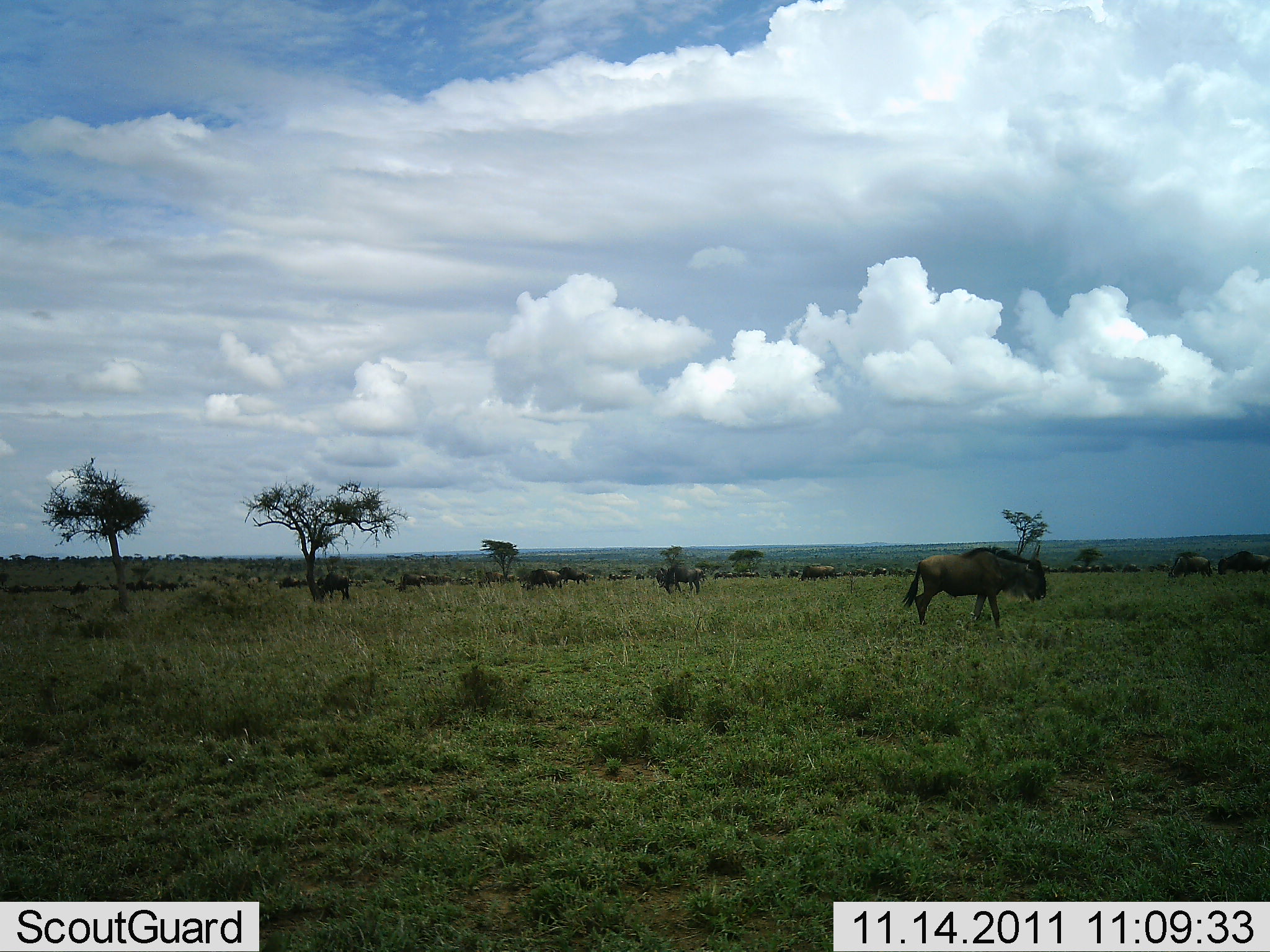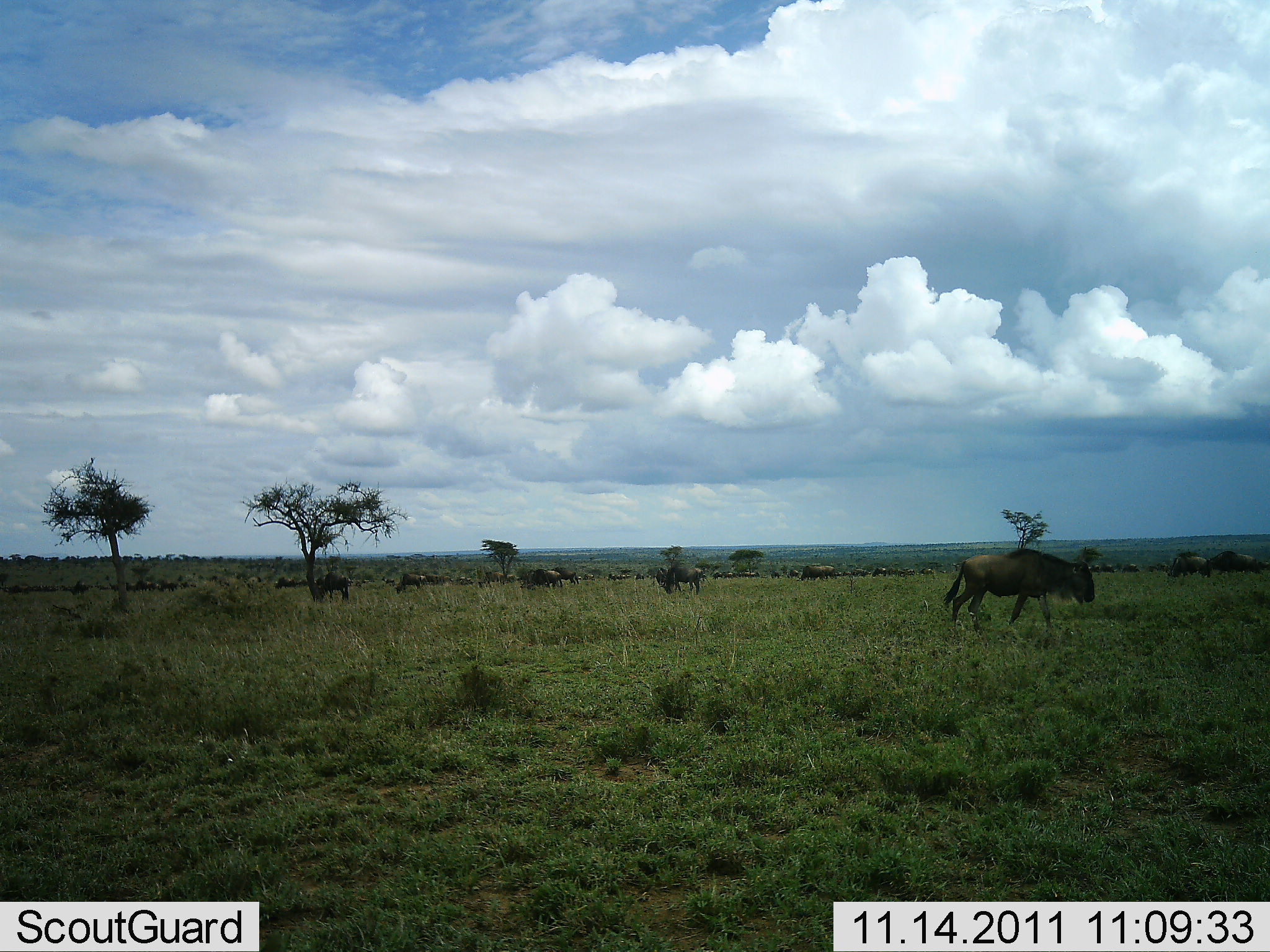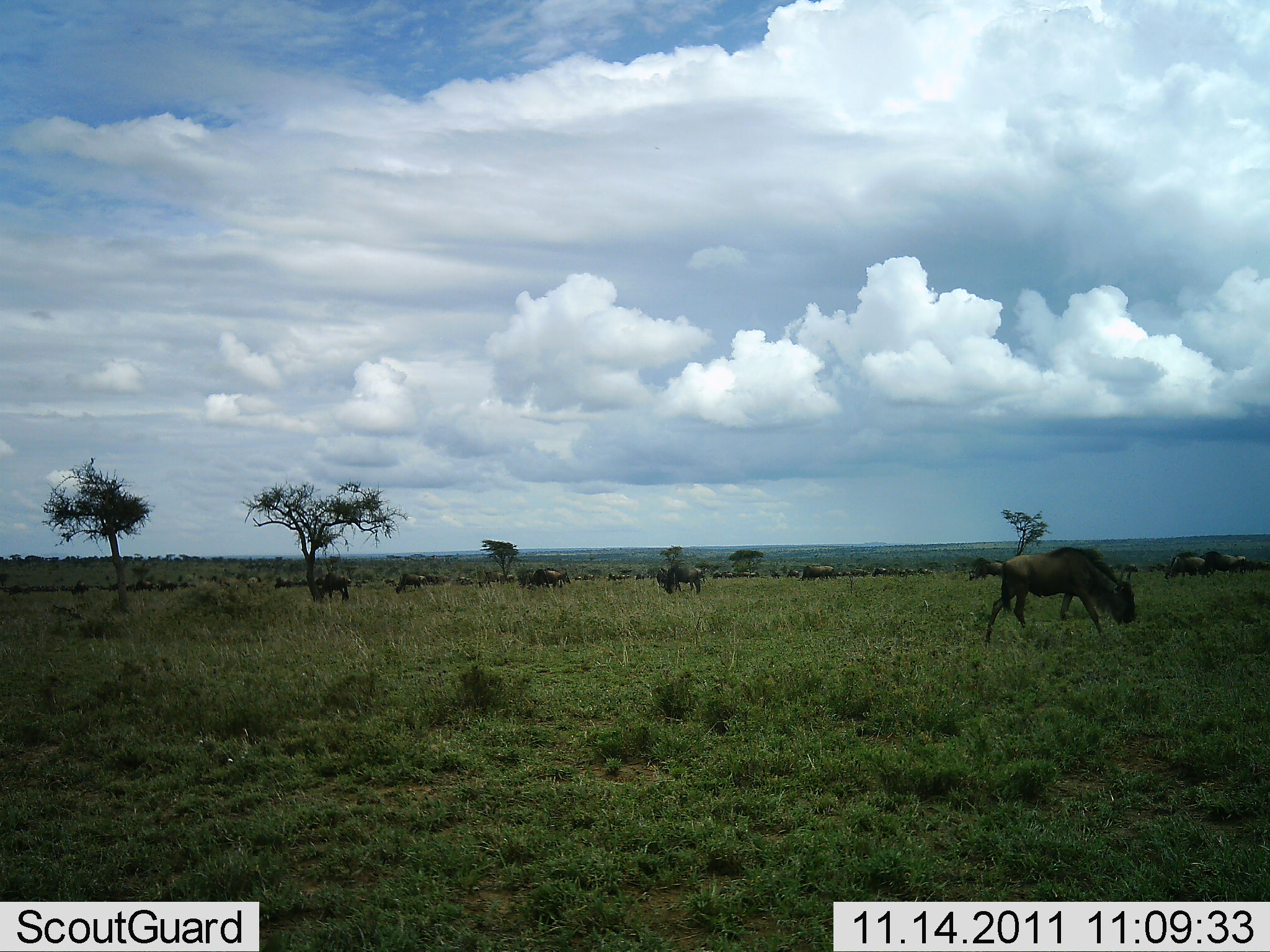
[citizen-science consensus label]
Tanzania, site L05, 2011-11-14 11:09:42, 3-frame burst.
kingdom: Animalia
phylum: Chordata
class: Mammalia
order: Artiodactyla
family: Bovidae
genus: Connochaetes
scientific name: Connochaetes taurinus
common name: blue wildebeest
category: wildebeest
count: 11-50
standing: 69%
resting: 8%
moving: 69%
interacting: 0%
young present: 0%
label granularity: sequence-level